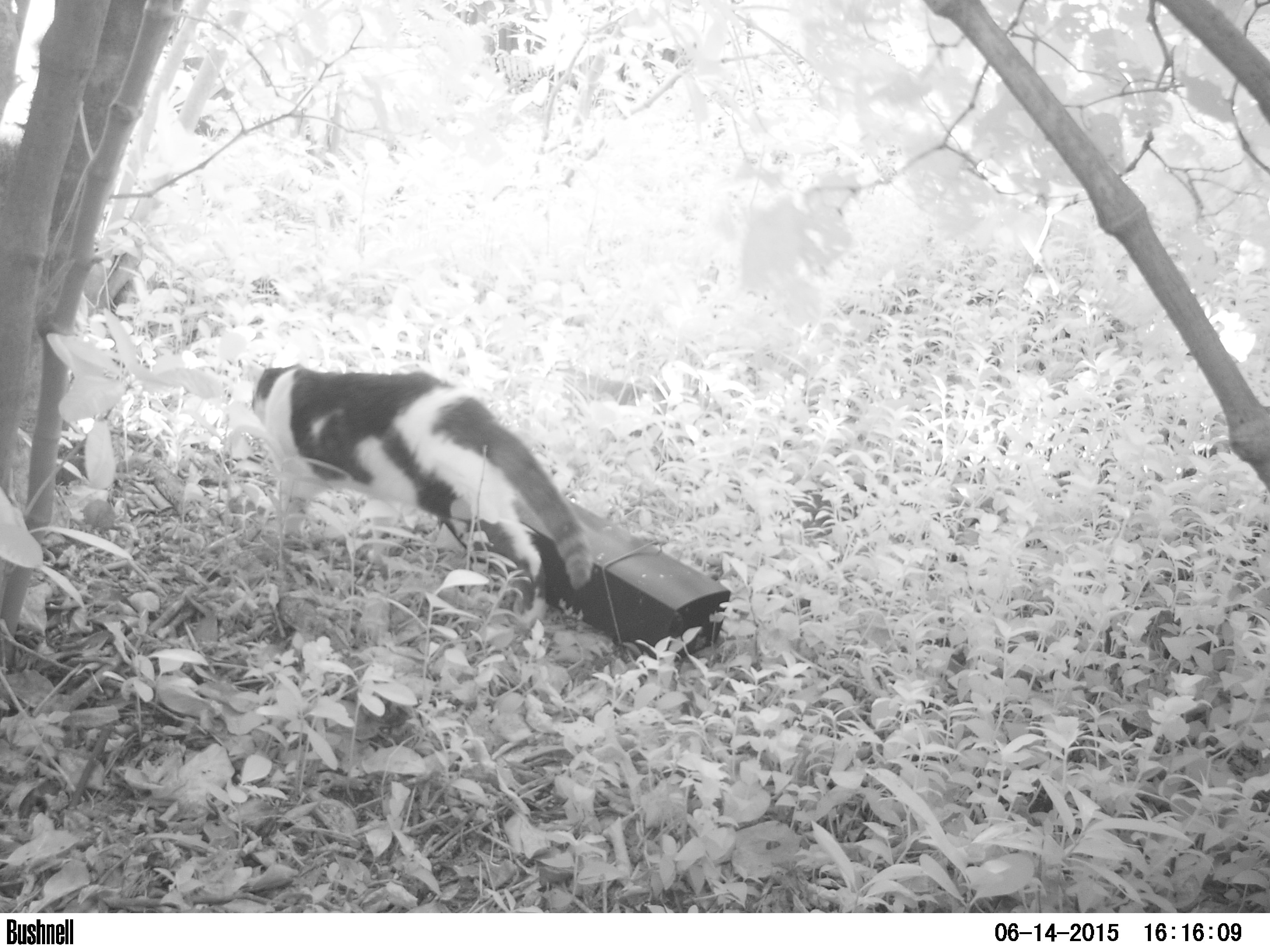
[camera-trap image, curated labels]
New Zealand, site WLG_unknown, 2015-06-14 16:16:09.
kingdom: Animalia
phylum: Chordata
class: Mammalia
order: Carnivora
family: Felidae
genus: Felis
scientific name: Felis catus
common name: domestic cat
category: cat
Cat (domestic cat) (Felis catus).